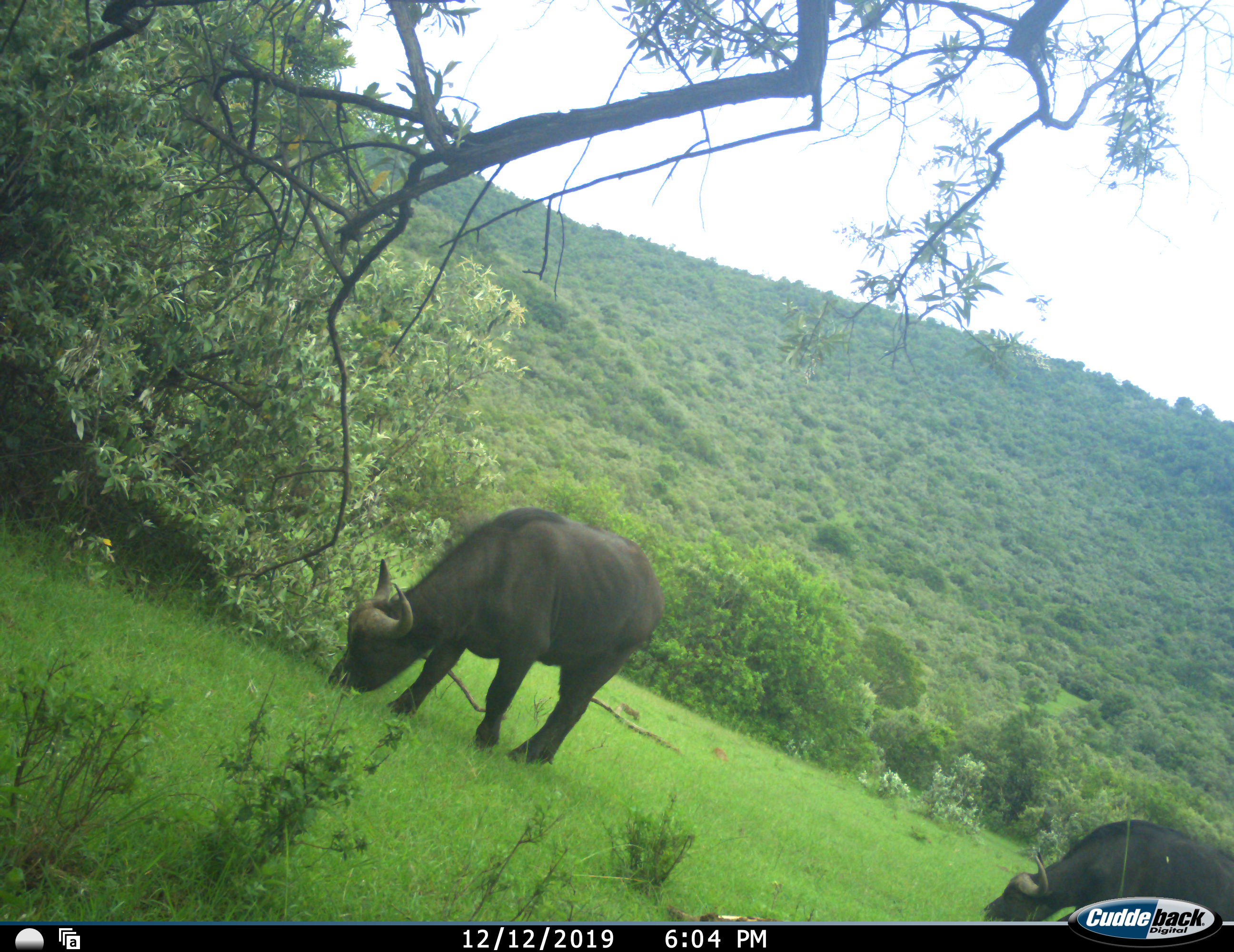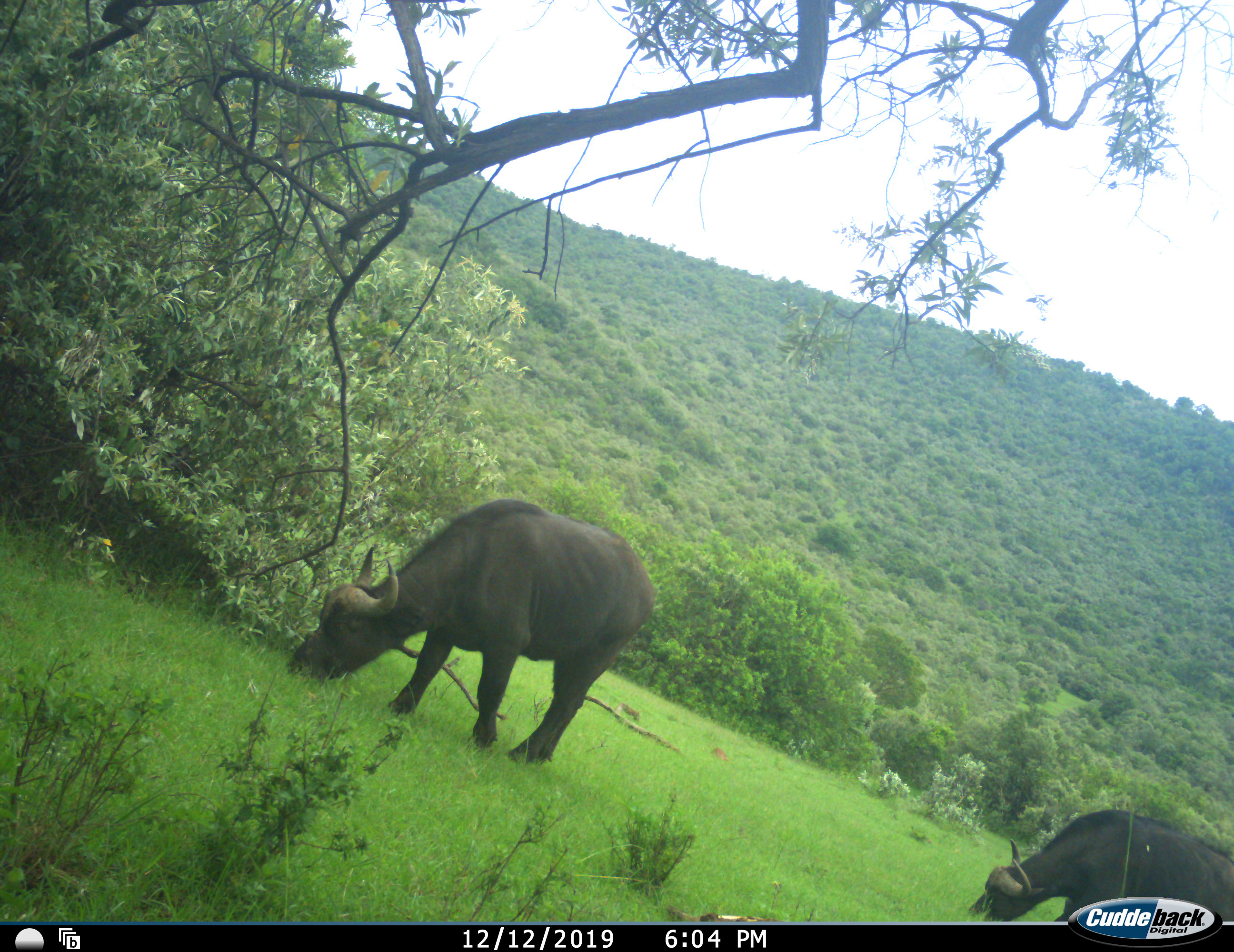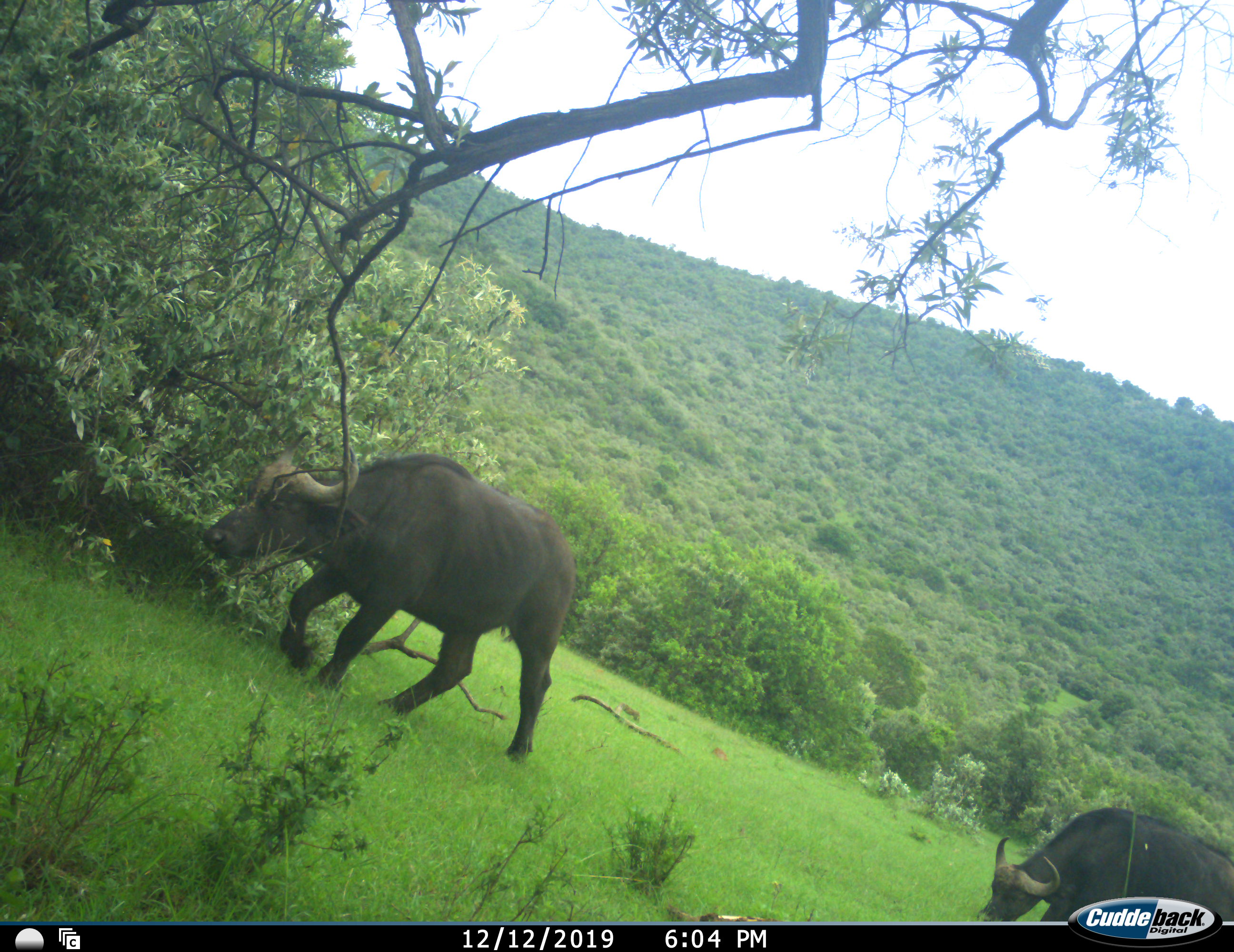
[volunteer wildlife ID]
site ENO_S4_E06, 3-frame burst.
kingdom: Animalia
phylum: Chordata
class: Mammalia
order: Artiodactyla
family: Bovidae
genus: Syncerus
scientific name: Syncerus caffer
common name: african buffalo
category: buffalo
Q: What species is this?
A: Buffalo (african buffalo) (Syncerus caffer).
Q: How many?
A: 2.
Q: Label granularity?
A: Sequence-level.